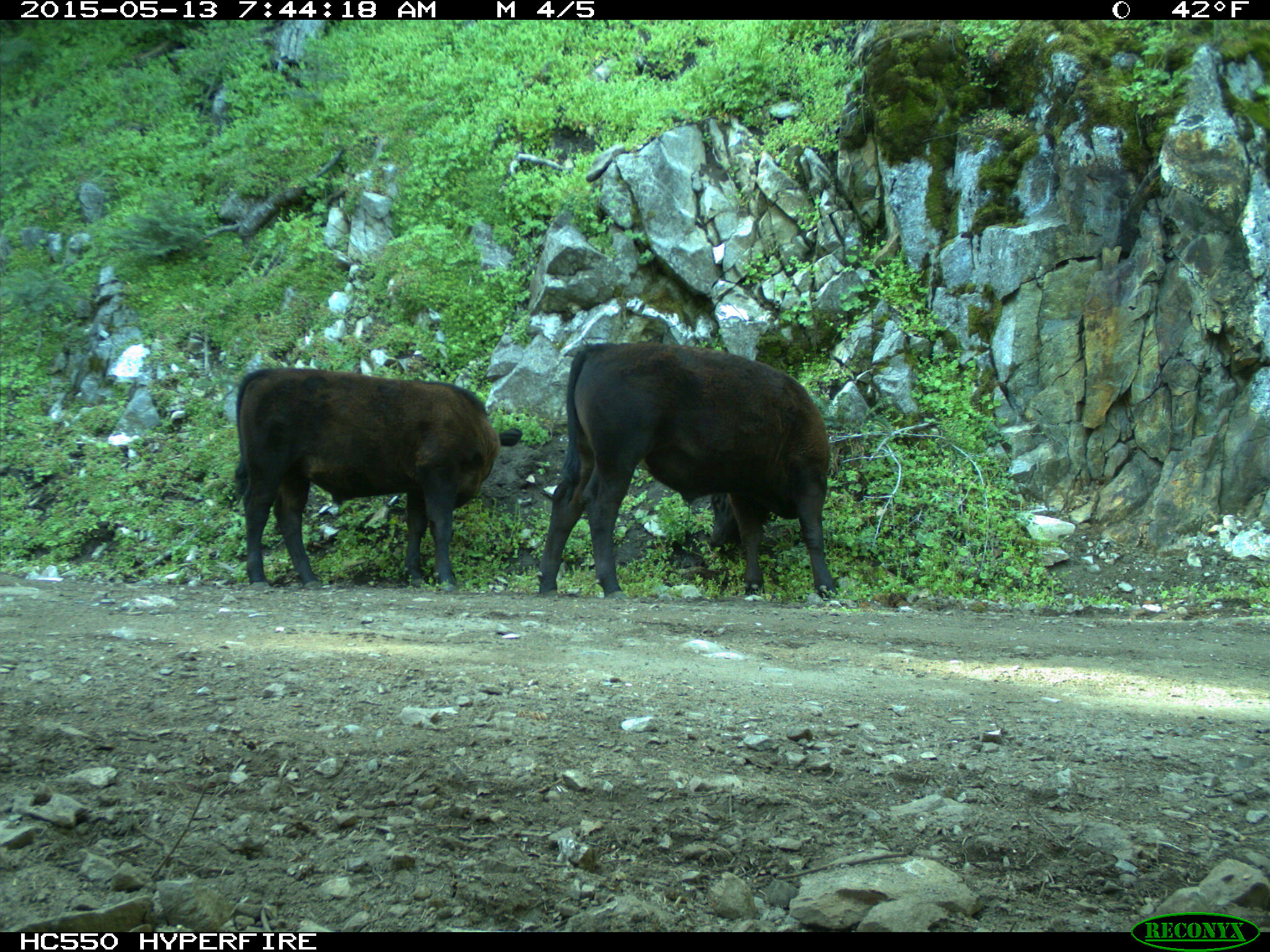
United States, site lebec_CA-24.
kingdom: Animalia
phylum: Chordata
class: Mammalia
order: Artiodactyla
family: Bovidae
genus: Bos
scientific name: Bos taurus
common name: domestic cow